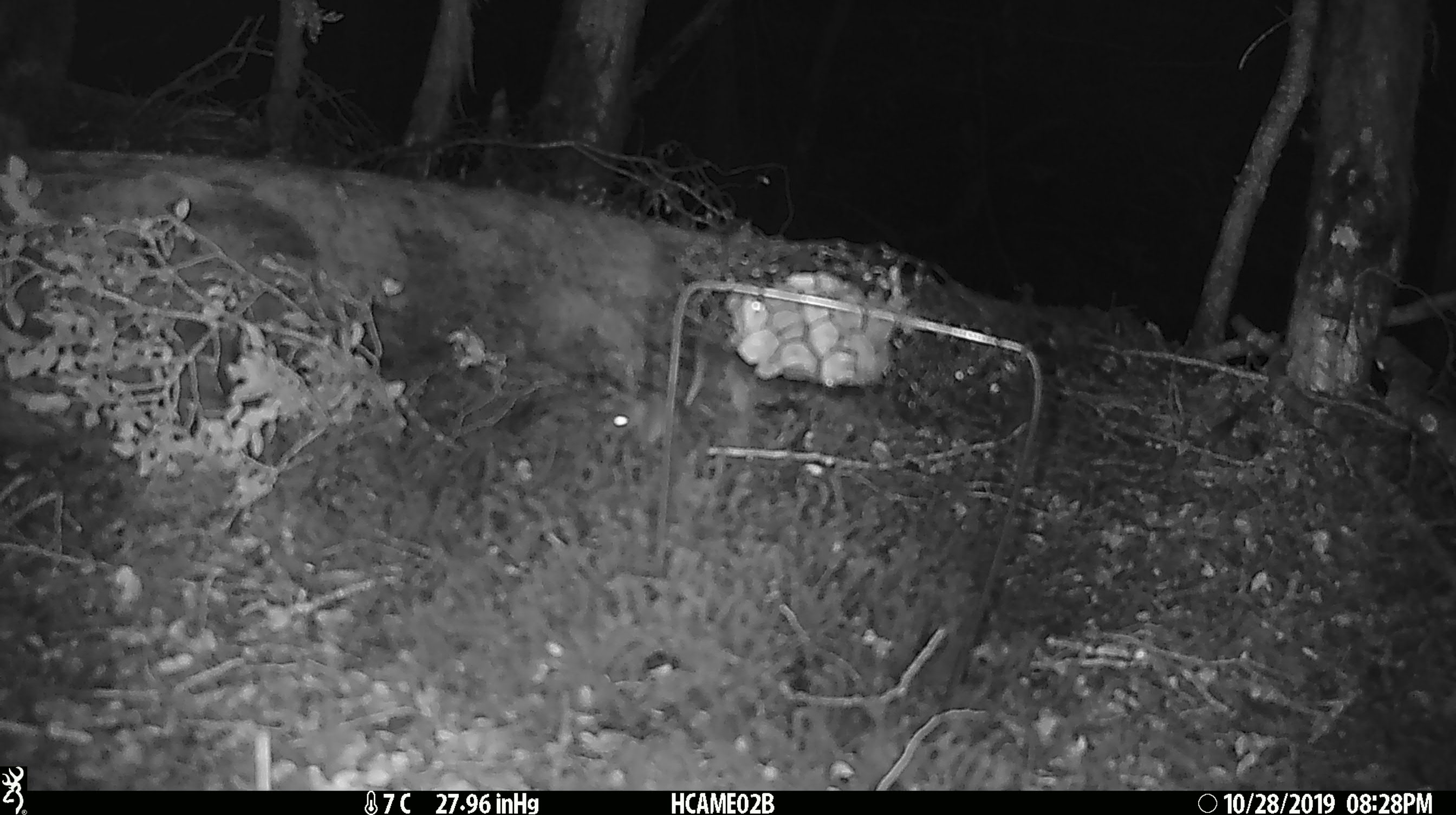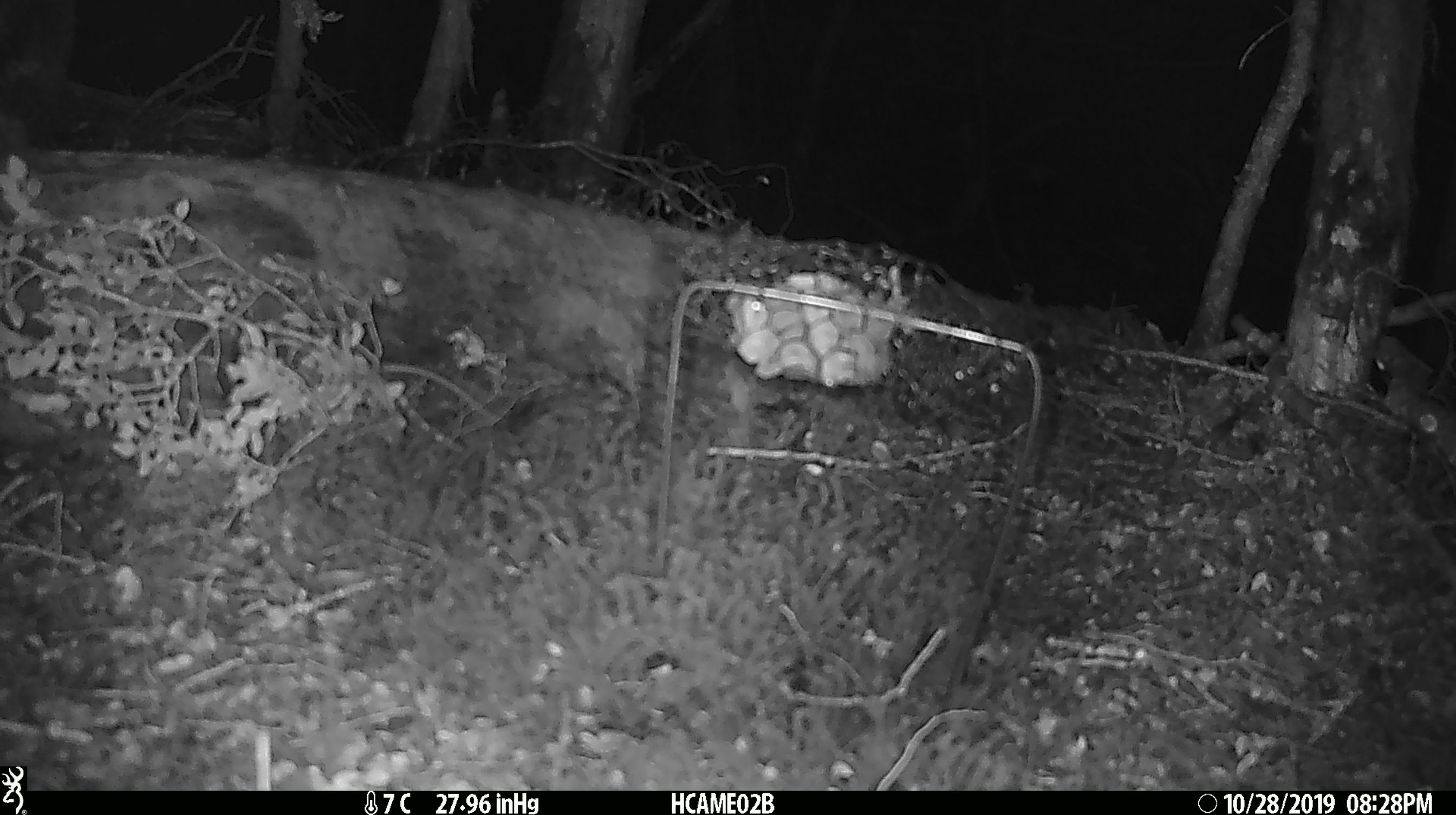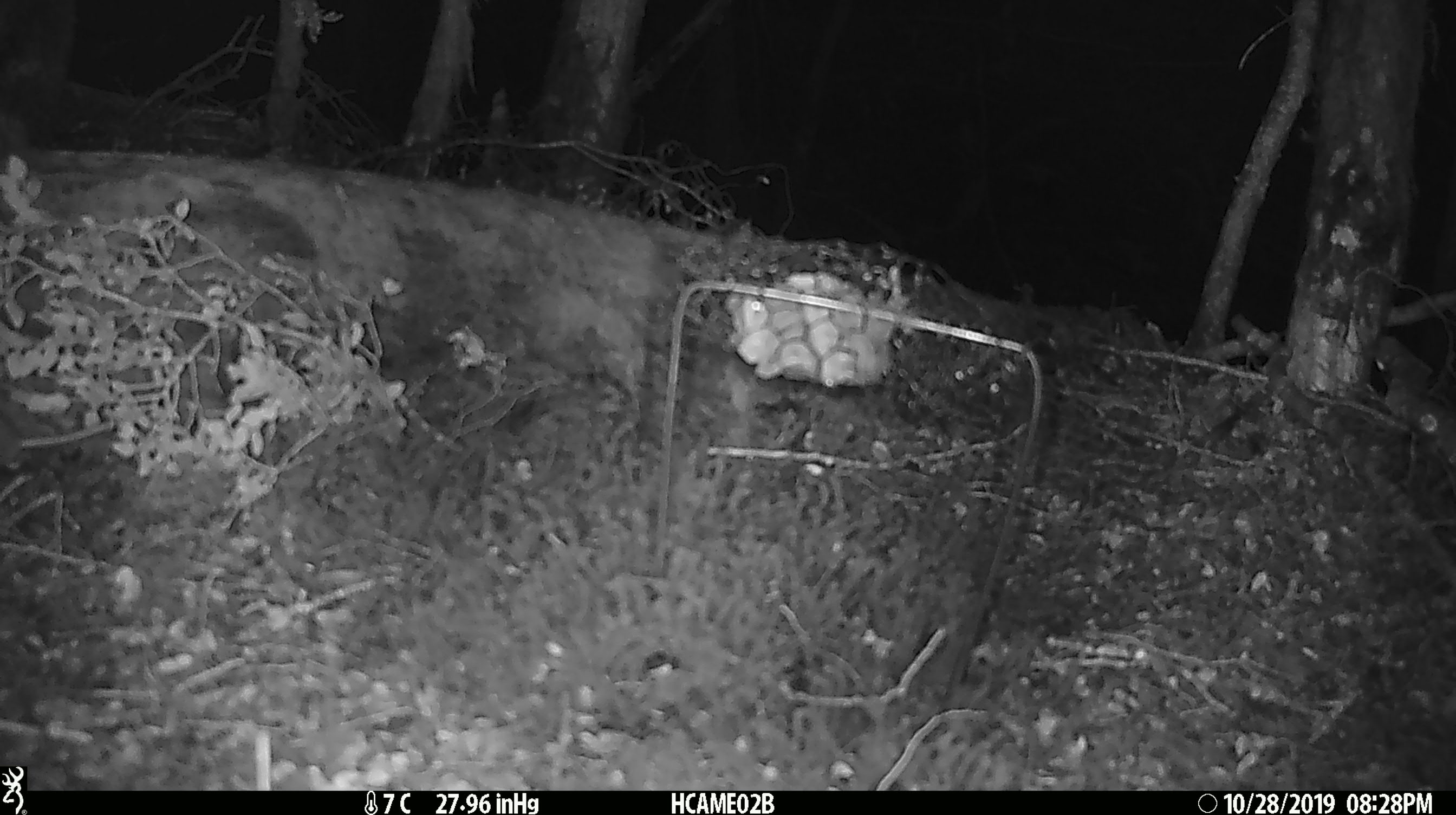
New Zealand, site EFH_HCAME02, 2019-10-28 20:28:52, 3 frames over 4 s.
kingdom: Animalia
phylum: Chordata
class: Mammalia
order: Rodentia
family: Muridae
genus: Mus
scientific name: Mus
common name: mouse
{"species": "mouse (Mus)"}